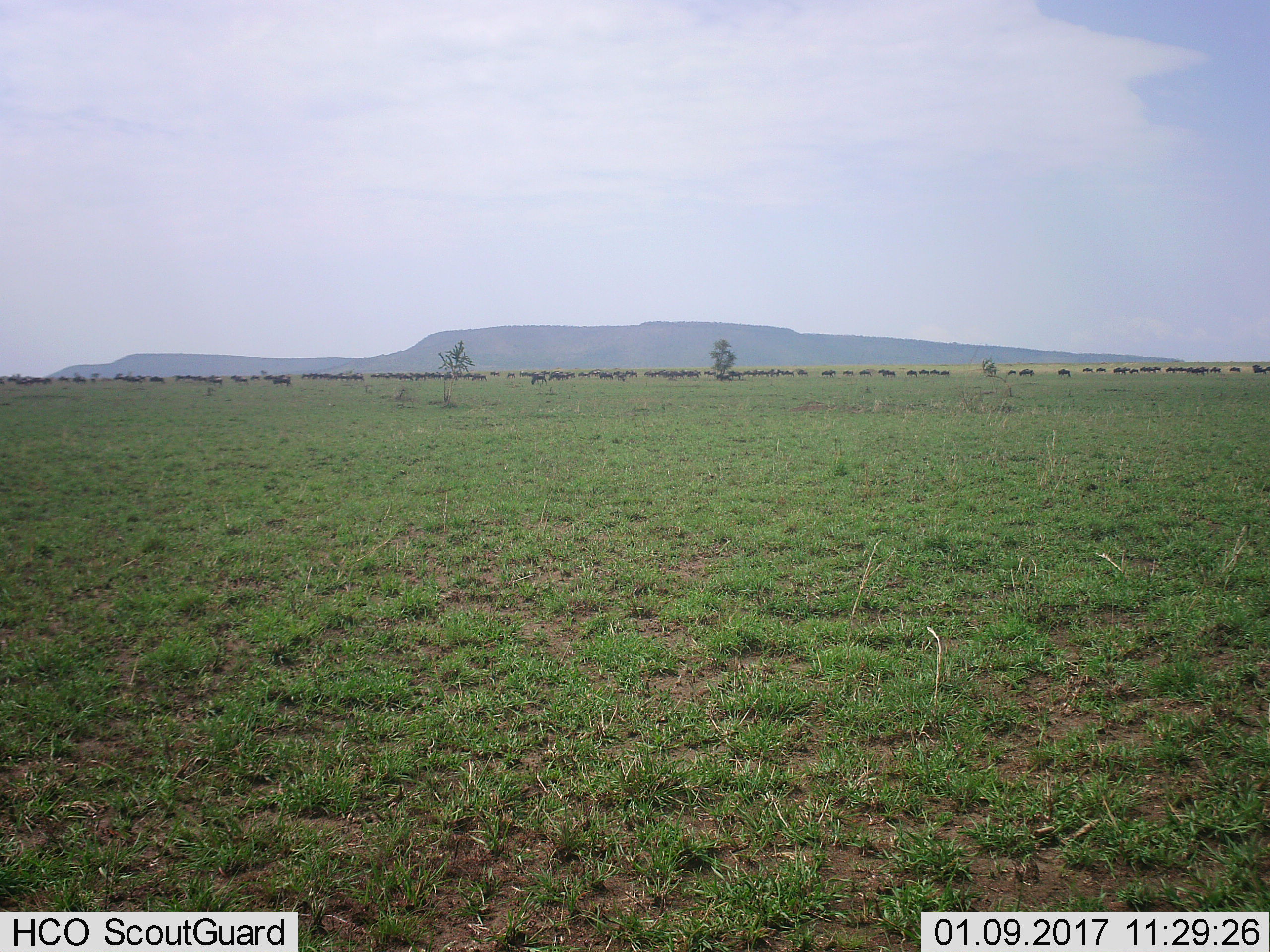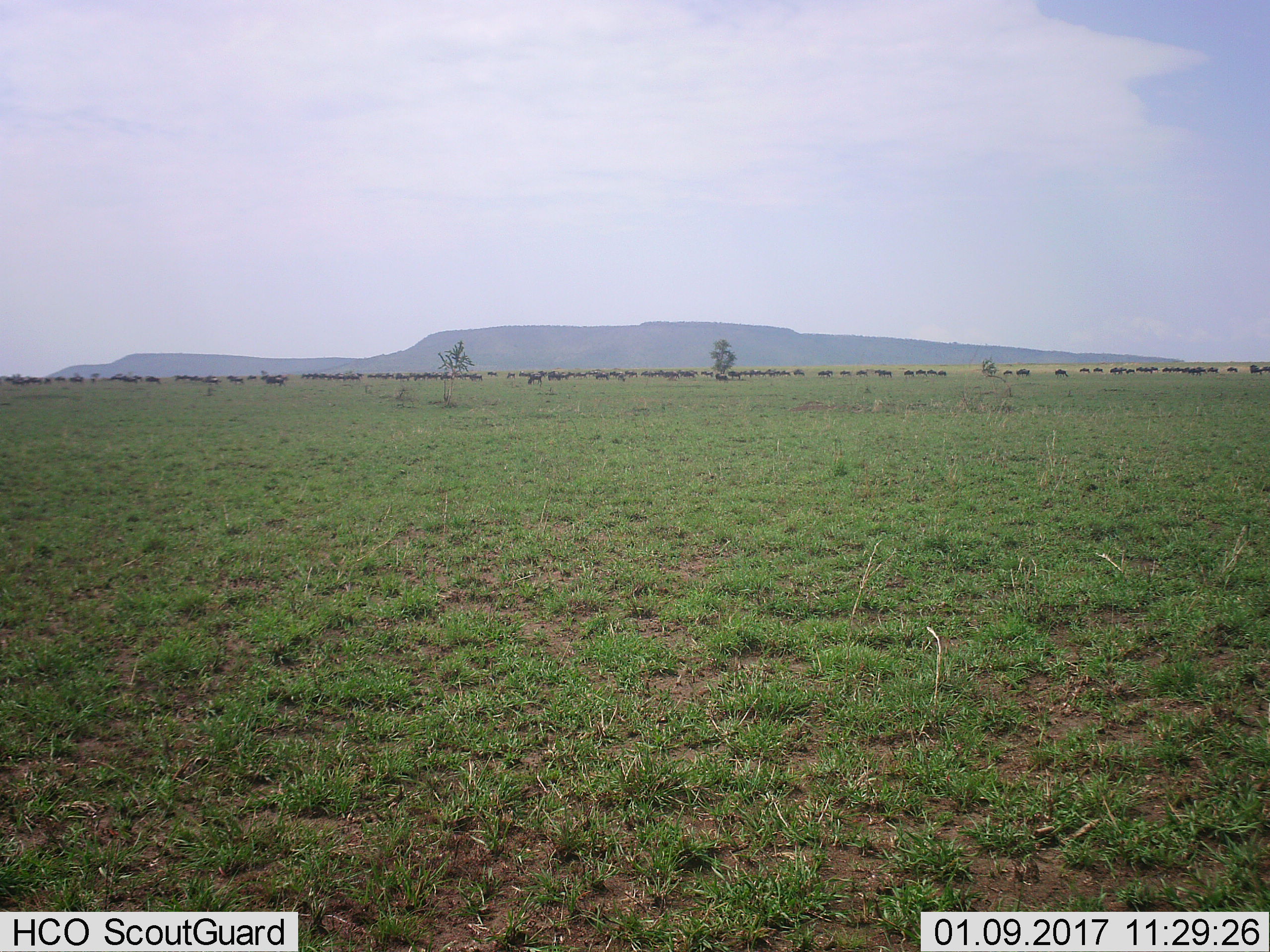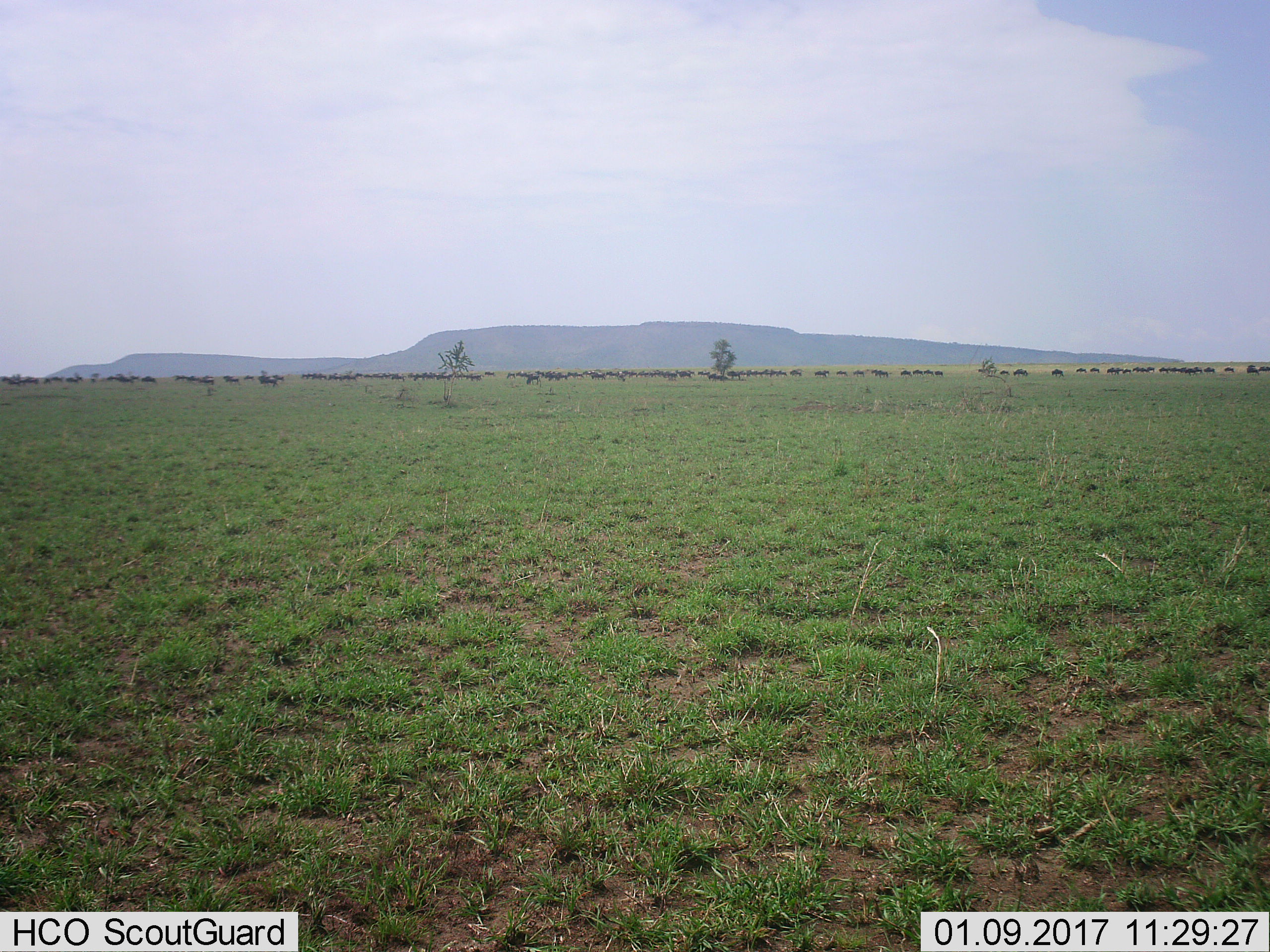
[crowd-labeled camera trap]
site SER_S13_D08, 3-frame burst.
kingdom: Animalia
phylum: Chordata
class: Mammalia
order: Artiodactyla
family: Bovidae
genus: Connochaetes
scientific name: Connochaetes taurinus taurinus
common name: blue wildebeest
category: wildebeestblue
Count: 51+.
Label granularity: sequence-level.